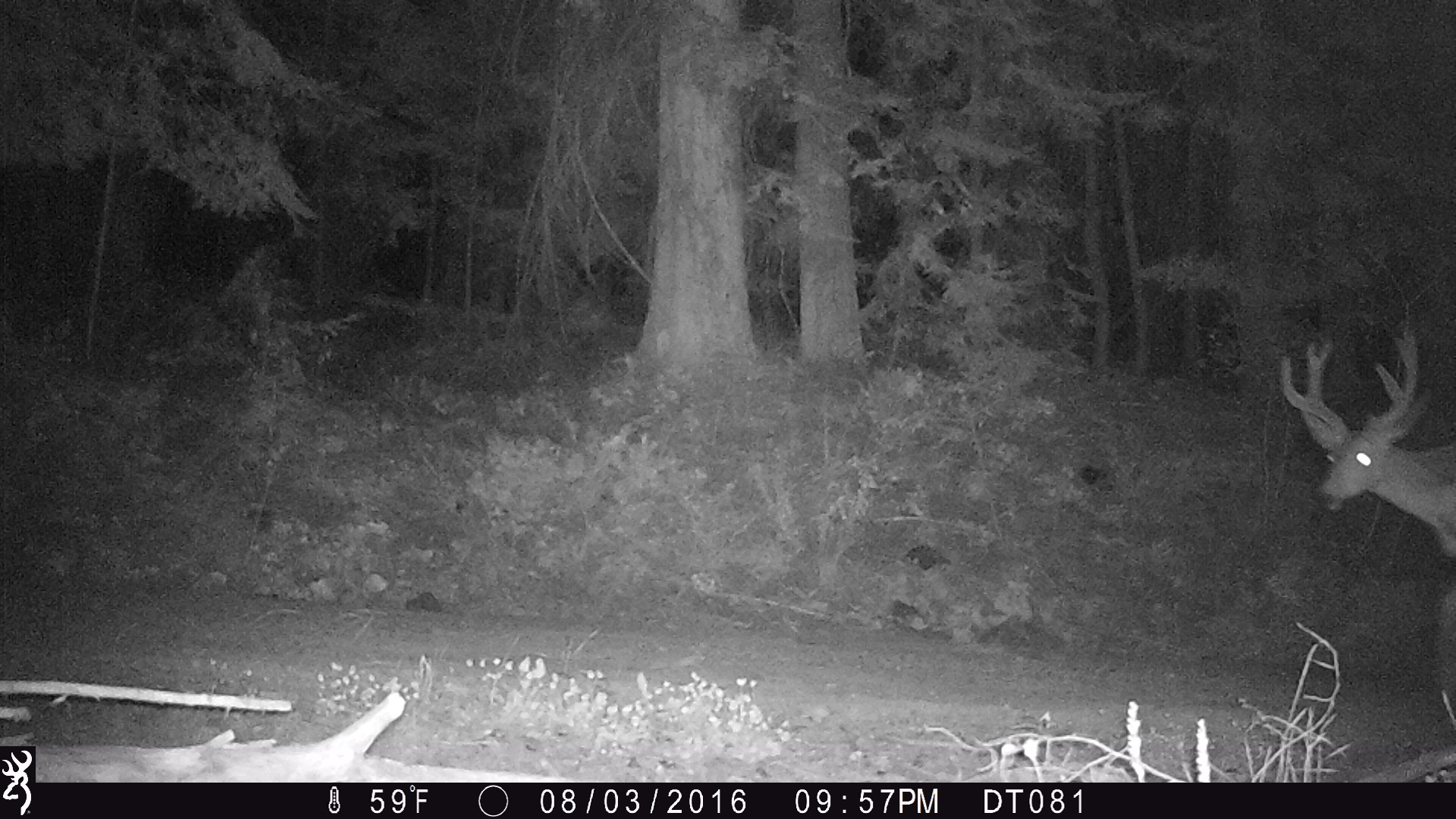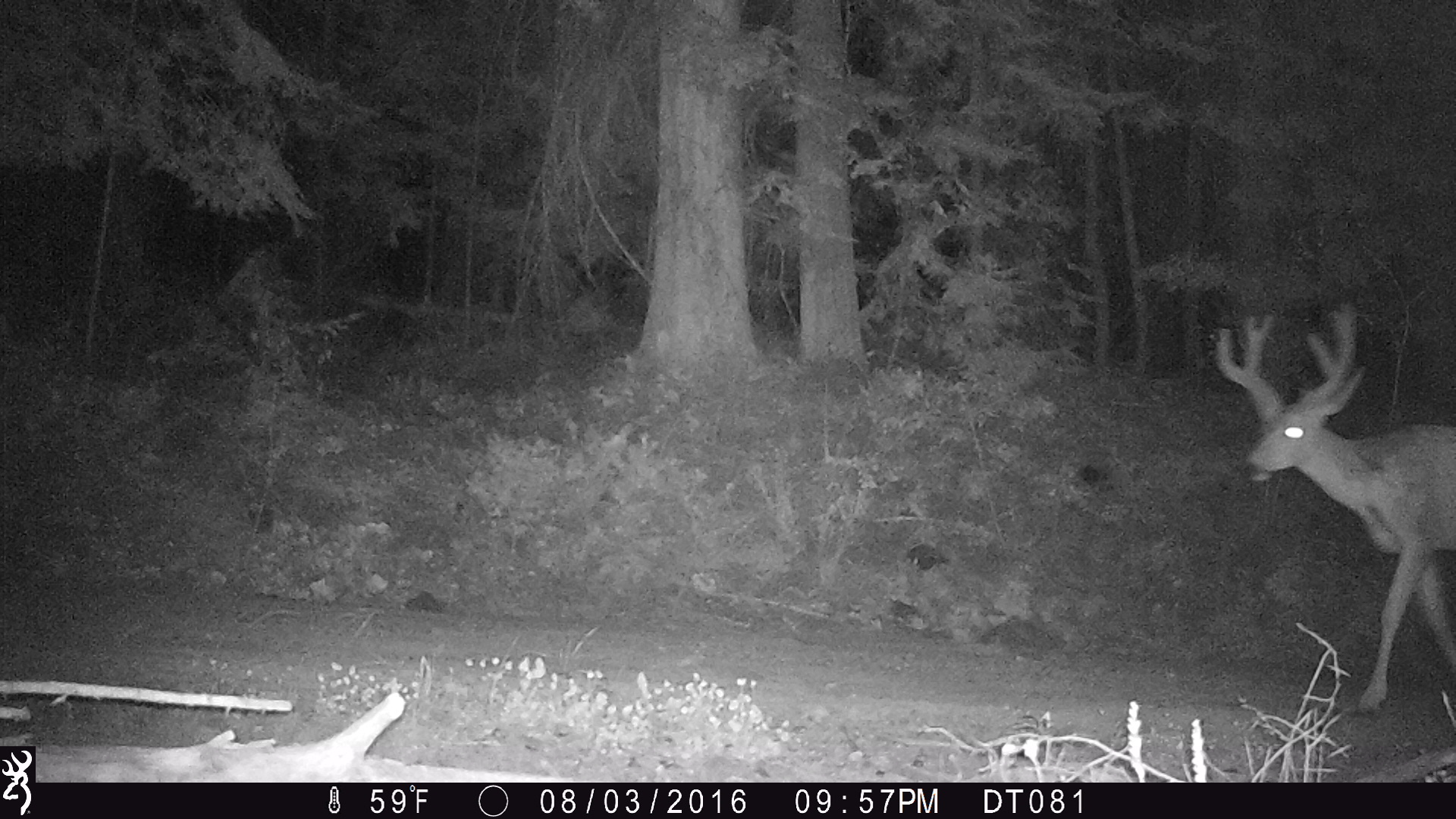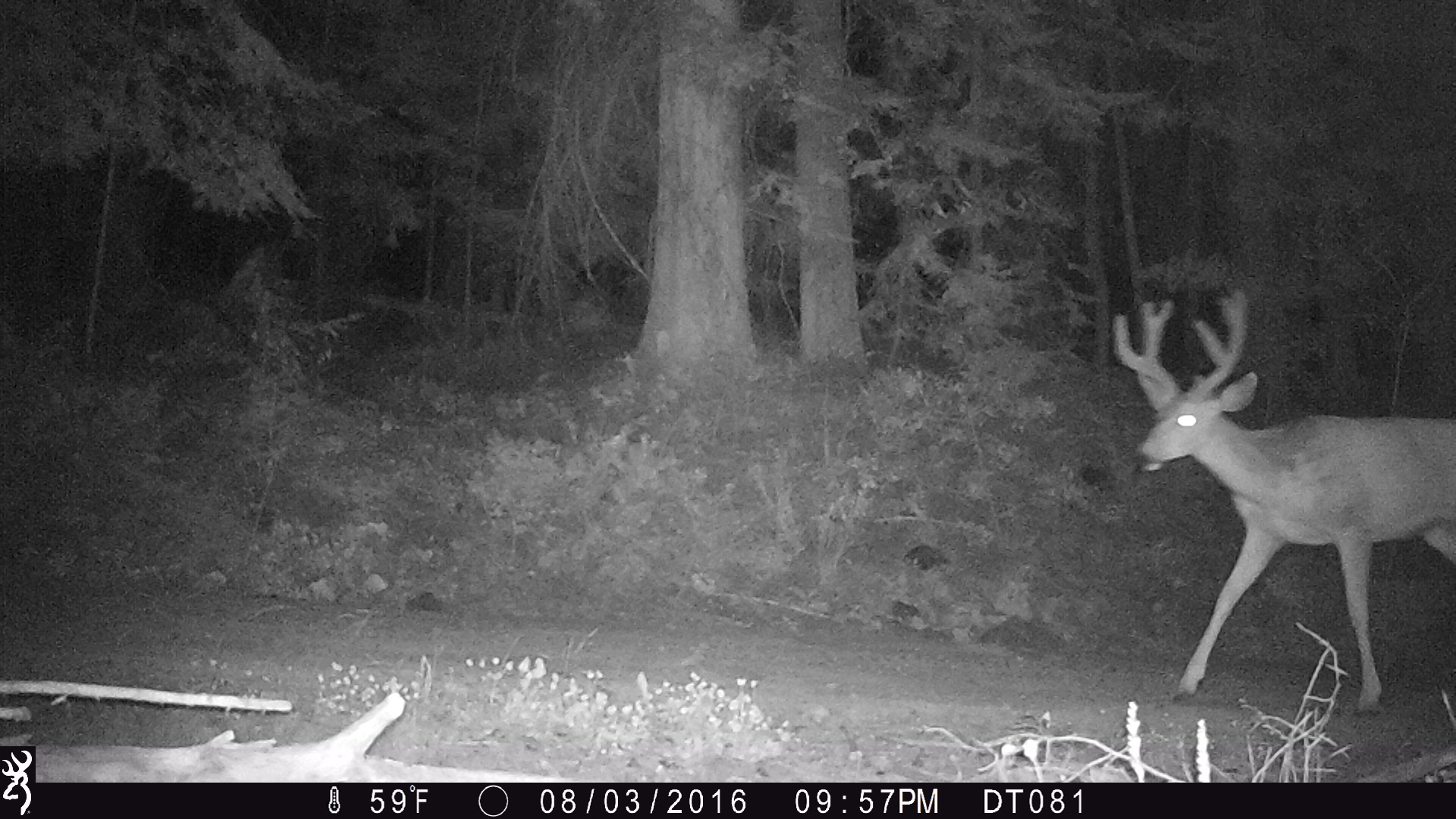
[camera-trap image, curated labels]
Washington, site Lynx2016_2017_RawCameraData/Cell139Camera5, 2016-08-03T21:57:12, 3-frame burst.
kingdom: Animalia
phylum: Chordata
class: Mammalia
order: Artiodactyla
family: Cervidae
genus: Odocoileus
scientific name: Odocoileus hemionus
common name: mule deer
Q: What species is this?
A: Odocoileus hemionus (mule deer).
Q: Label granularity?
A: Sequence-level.